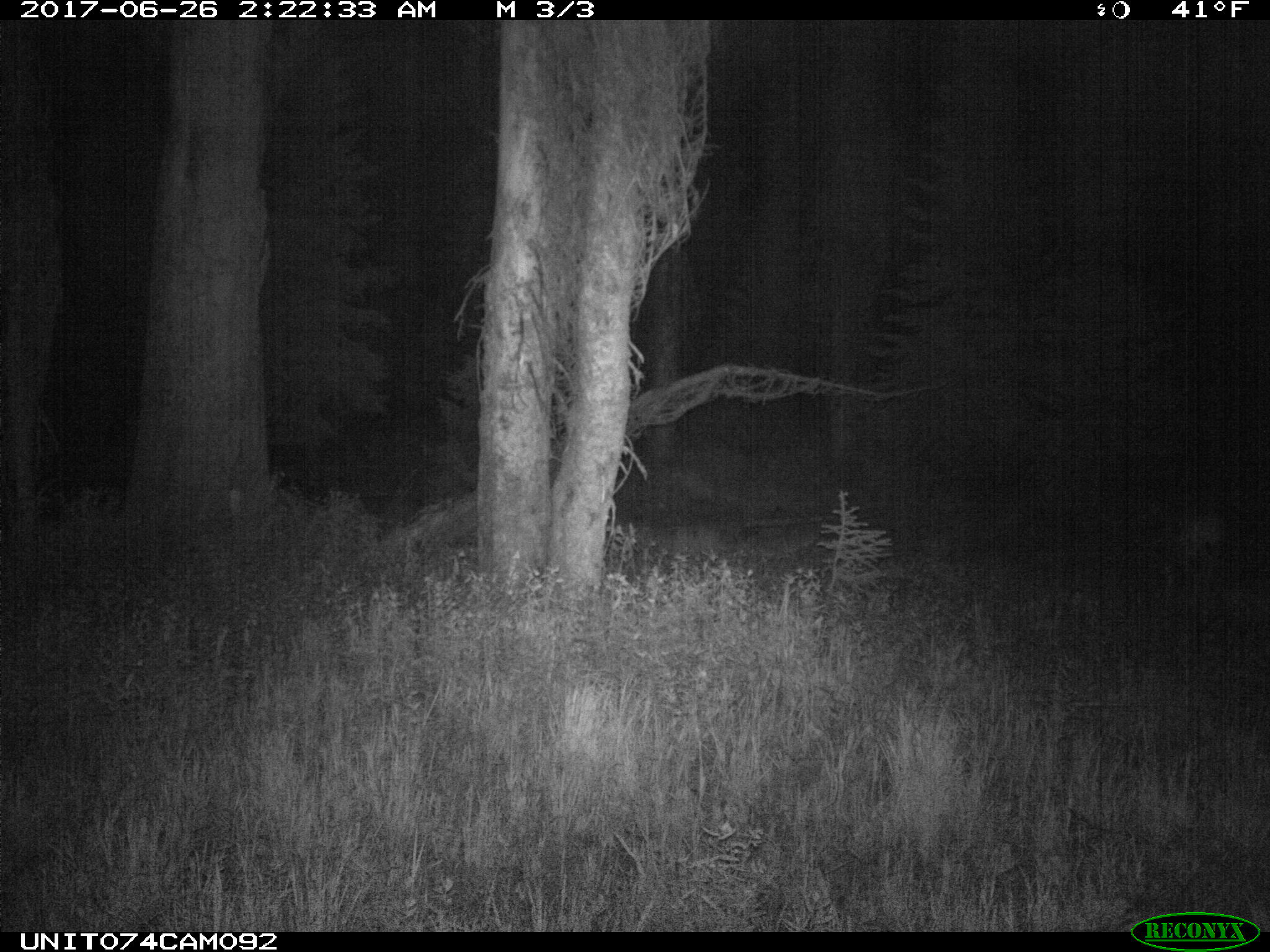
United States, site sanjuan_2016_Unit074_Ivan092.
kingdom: Animalia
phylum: Chordata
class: Mammalia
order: Artiodactyla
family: Cervidae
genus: Odocoileus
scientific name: Odocoileus hemionus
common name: mule deer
Odocoileus hemionus (mule deer).